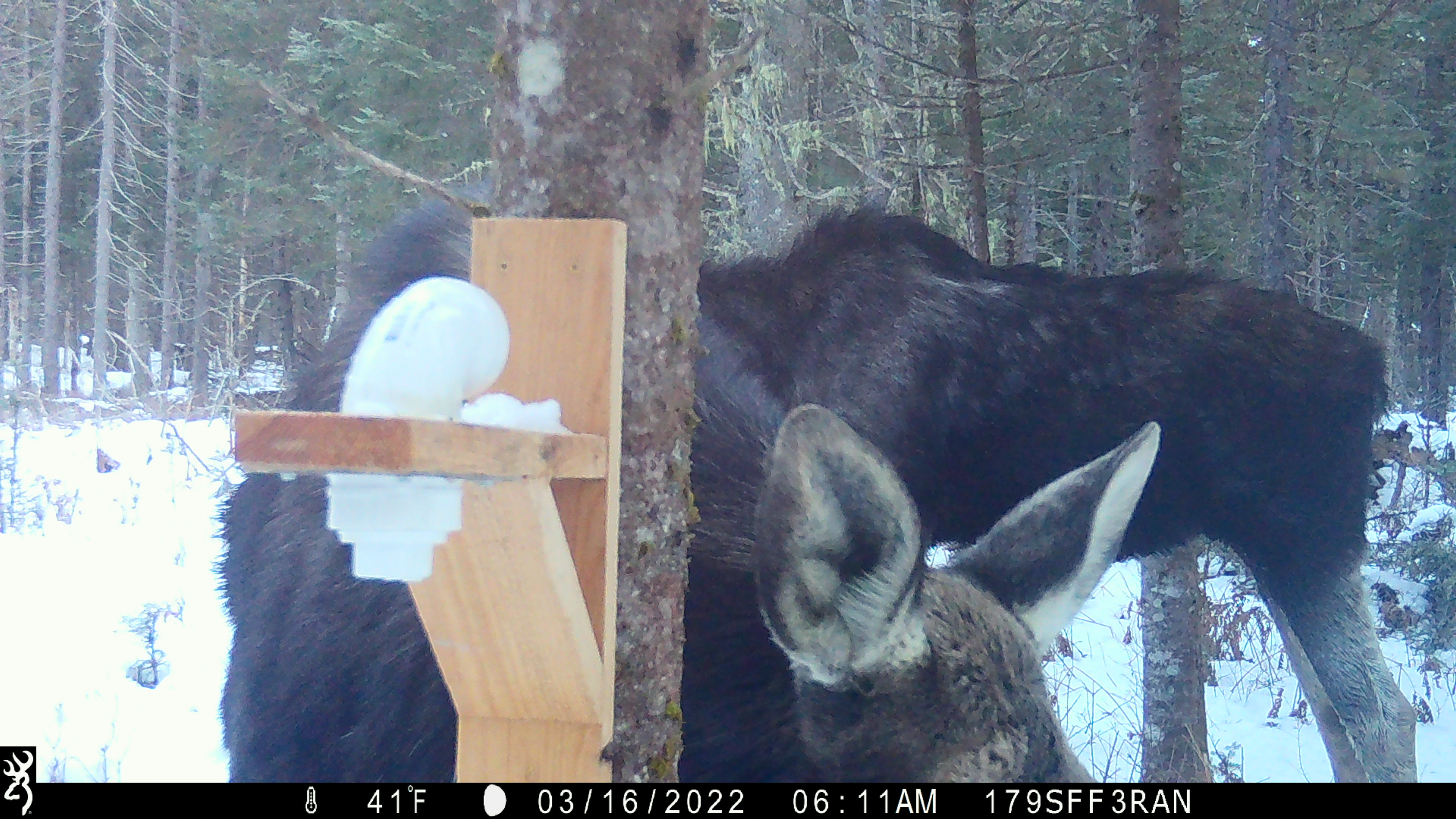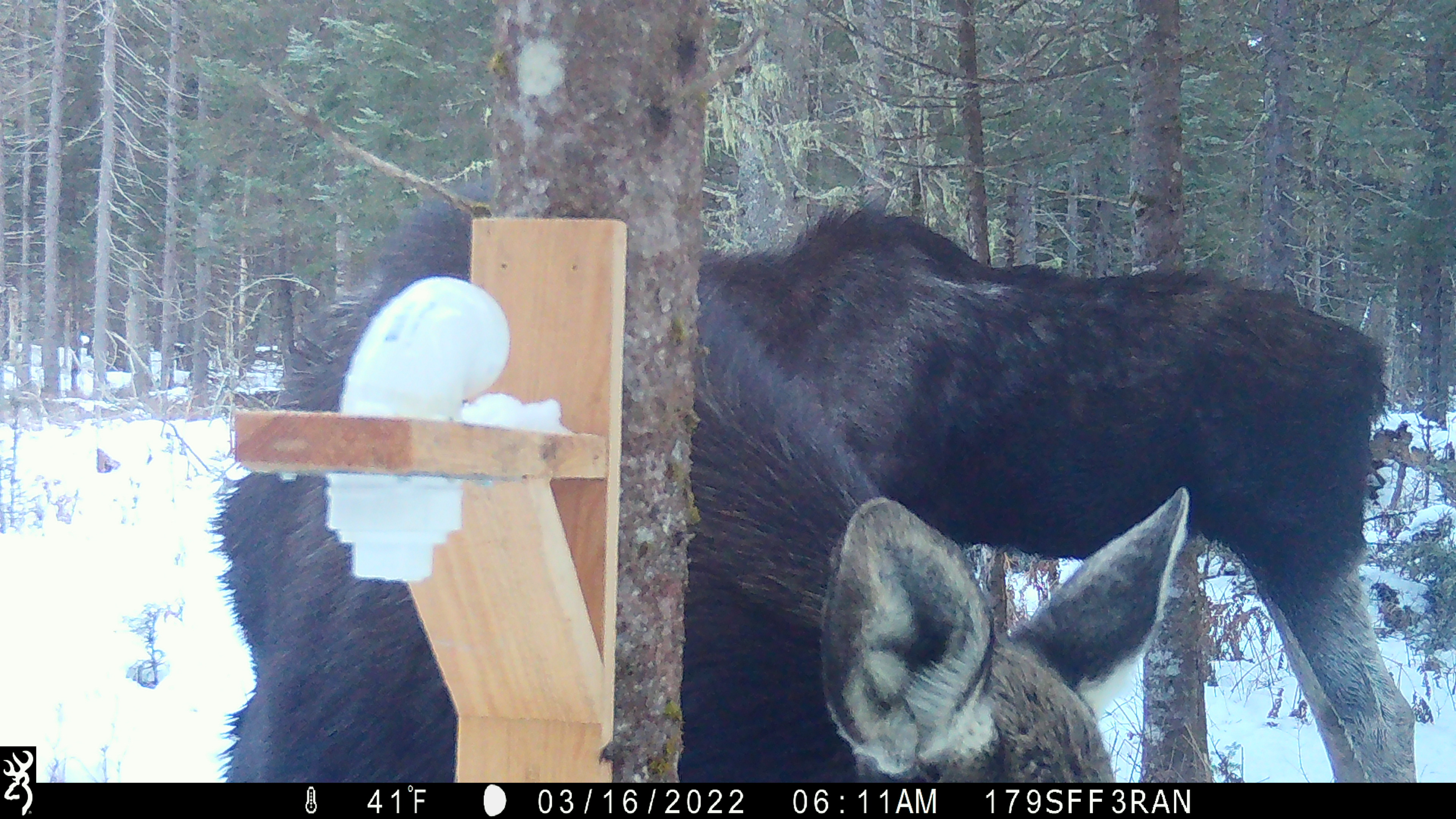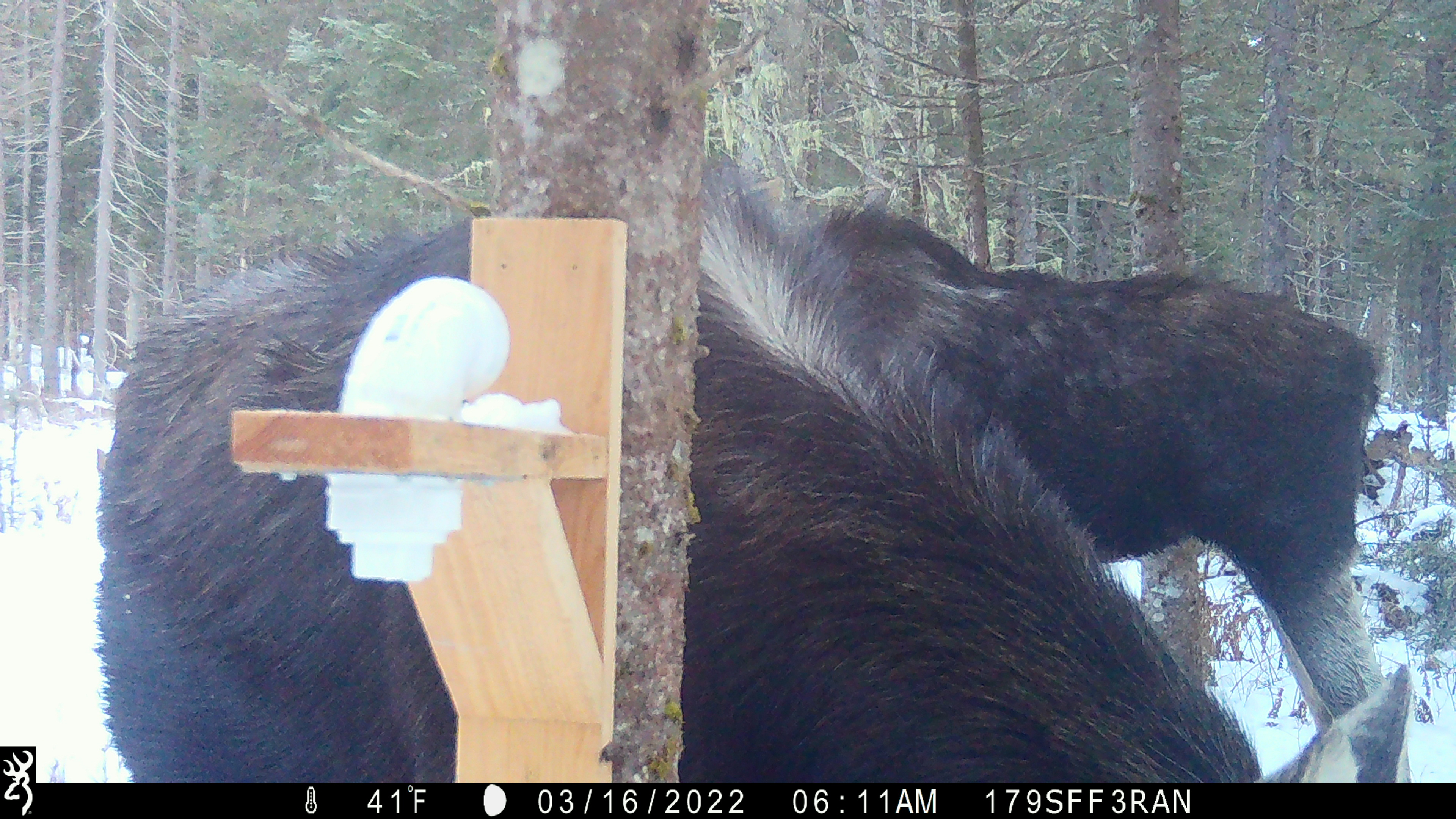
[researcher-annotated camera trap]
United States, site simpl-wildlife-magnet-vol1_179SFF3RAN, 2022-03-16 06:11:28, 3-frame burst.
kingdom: Animalia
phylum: Chordata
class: Mammalia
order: Artiodactyla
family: Cervidae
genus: Alces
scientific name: Alces alces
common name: moose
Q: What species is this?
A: Moose (Alces alces).